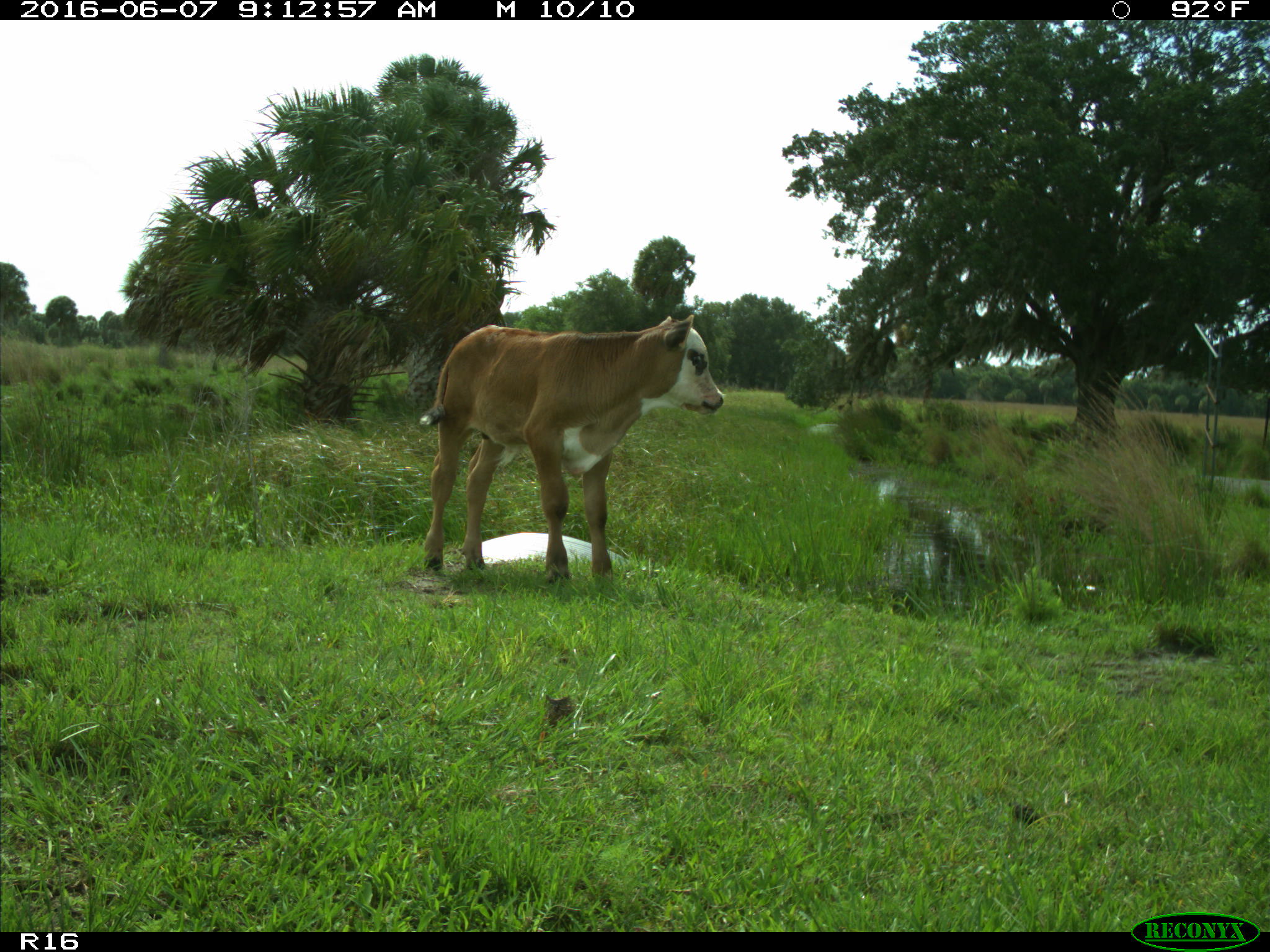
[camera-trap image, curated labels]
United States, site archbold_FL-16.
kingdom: Animalia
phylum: Chordata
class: Mammalia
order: Artiodactyla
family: Bovidae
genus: Bos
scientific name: Bos taurus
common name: domestic cow